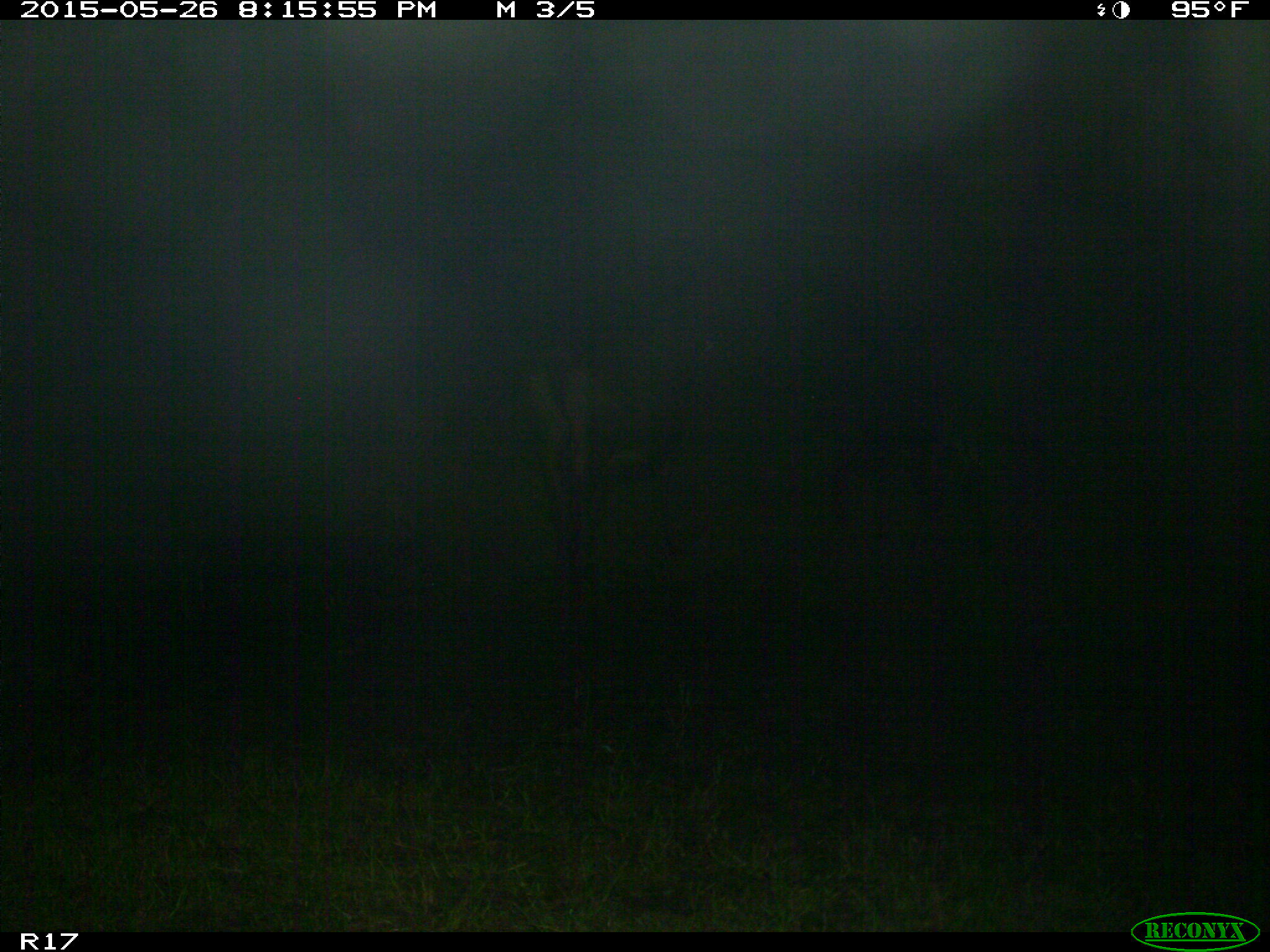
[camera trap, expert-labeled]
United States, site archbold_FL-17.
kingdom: Animalia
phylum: Chordata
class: Mammalia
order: Artiodactyla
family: Bovidae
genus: Bos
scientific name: Bos taurus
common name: domestic cow